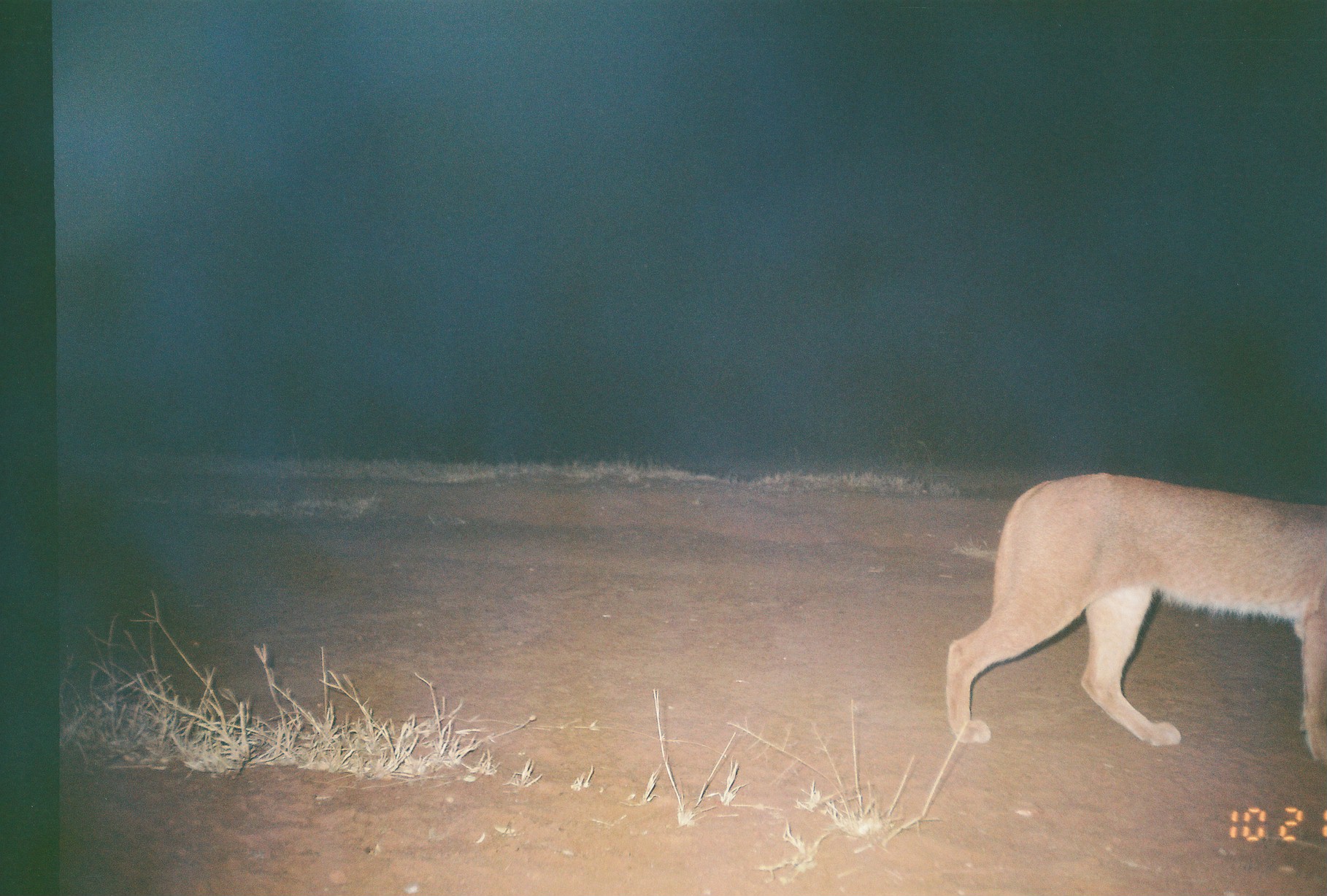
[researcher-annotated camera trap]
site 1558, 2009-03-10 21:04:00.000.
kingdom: Animalia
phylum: Chordata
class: Mammalia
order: Carnivora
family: Felidae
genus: Caracal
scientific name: Caracal caracal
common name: caracal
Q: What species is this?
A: Caracal caracal (caracal).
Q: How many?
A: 1.